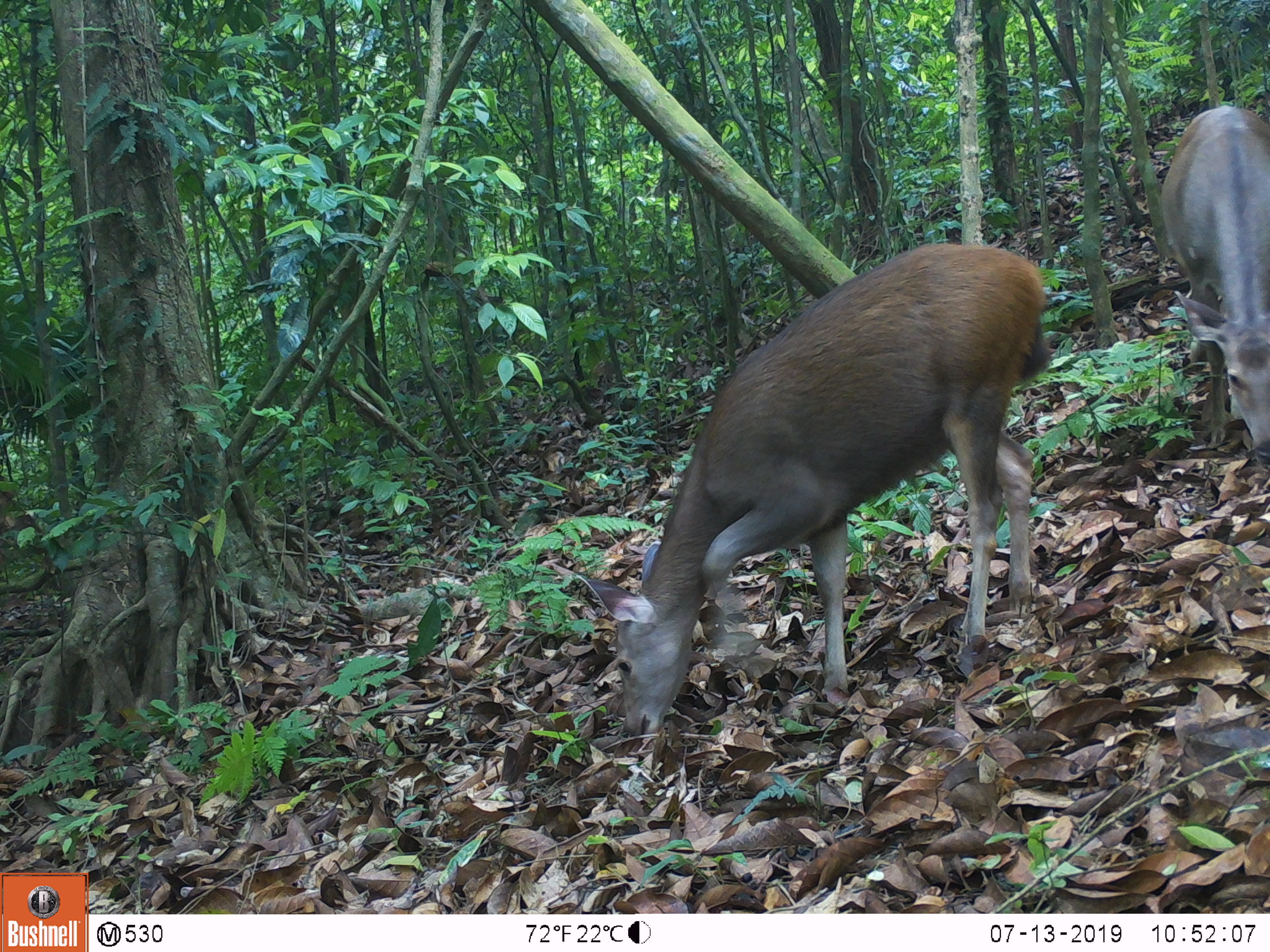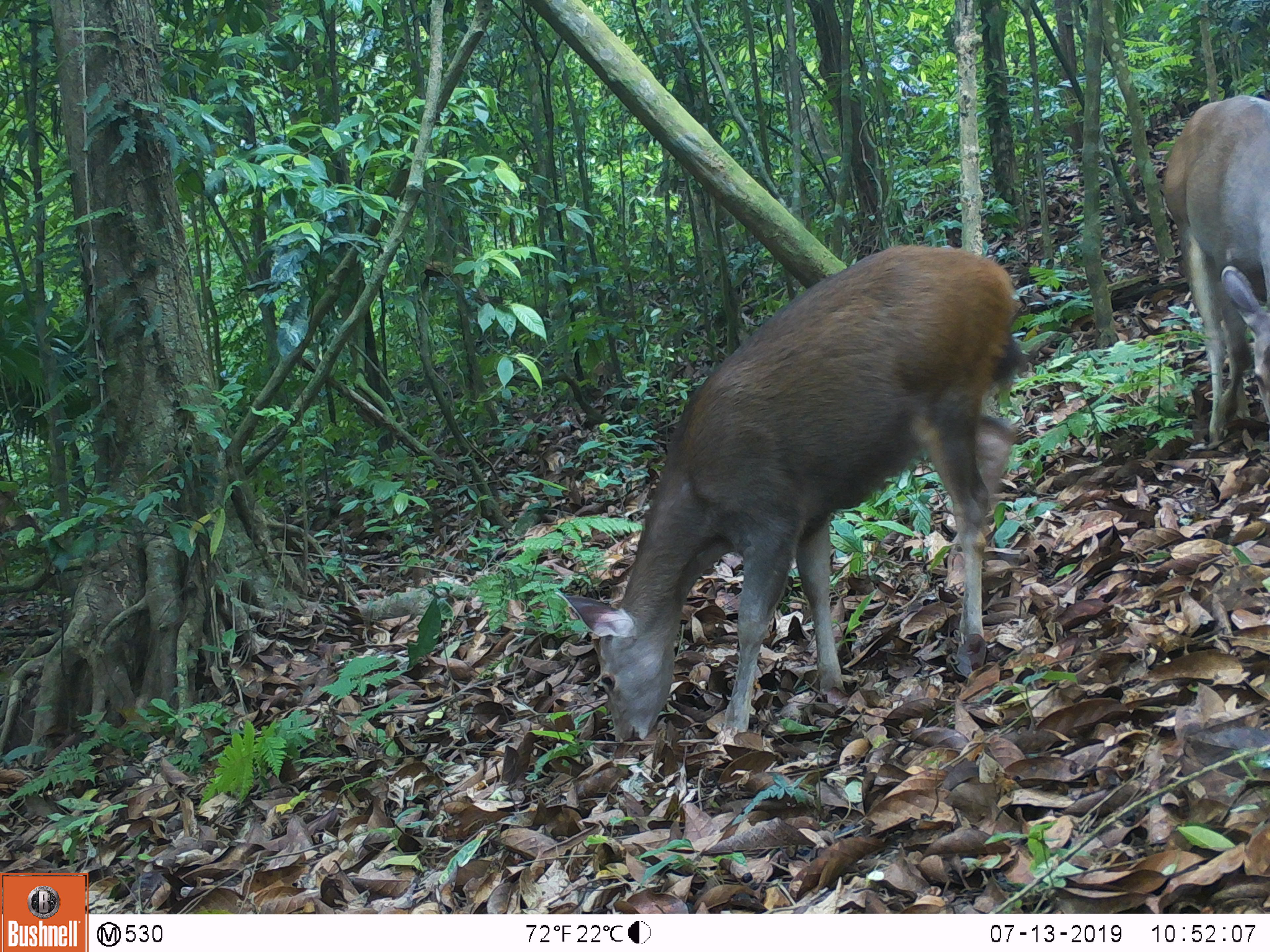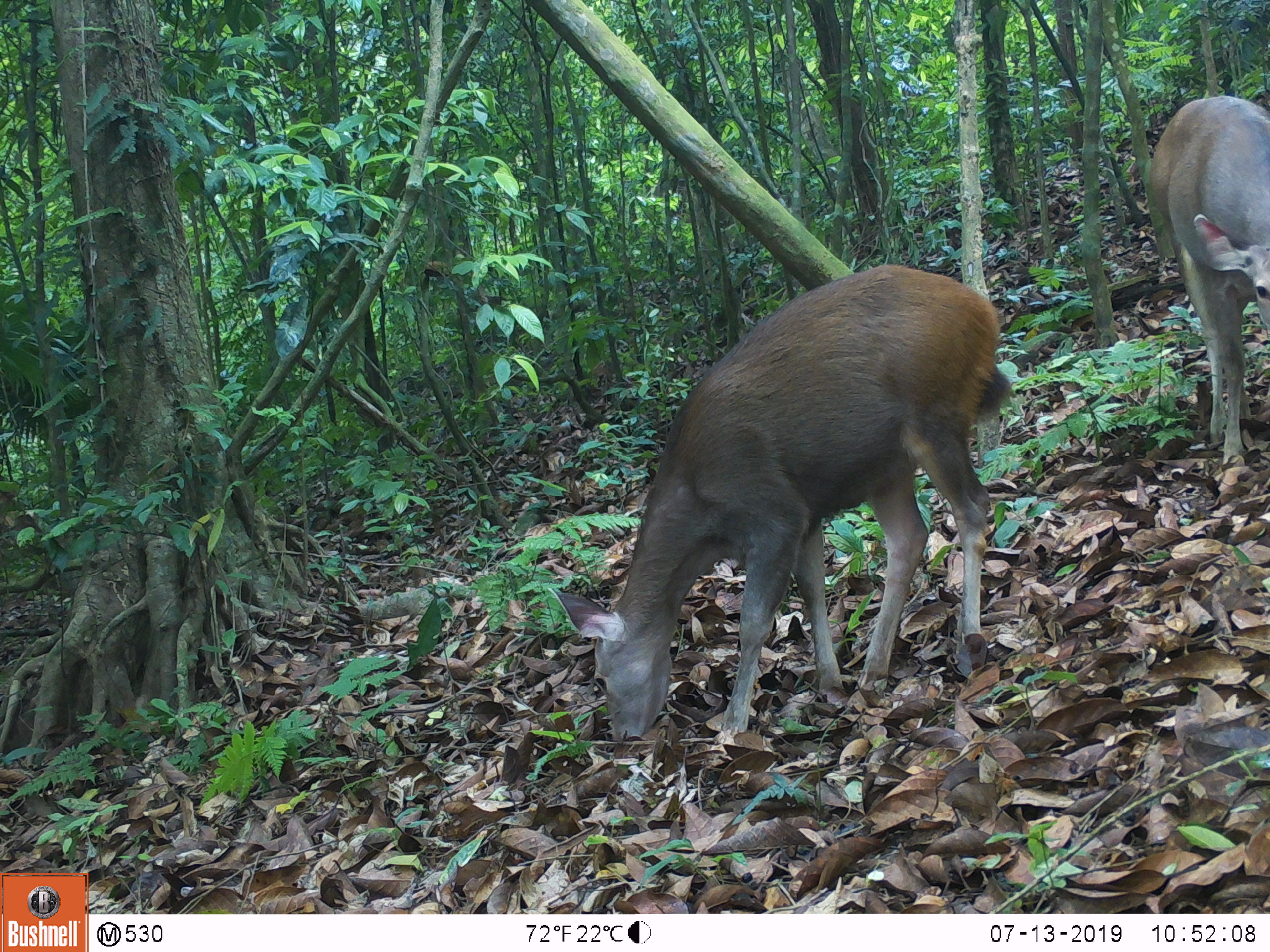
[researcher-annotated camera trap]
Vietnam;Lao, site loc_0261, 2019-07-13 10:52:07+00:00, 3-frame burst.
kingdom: Animalia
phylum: Chordata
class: Mammalia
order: Artiodactyla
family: Cervidae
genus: Rusa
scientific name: Rusa unicolor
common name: sambar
Sambar (Rusa unicolor). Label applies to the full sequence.